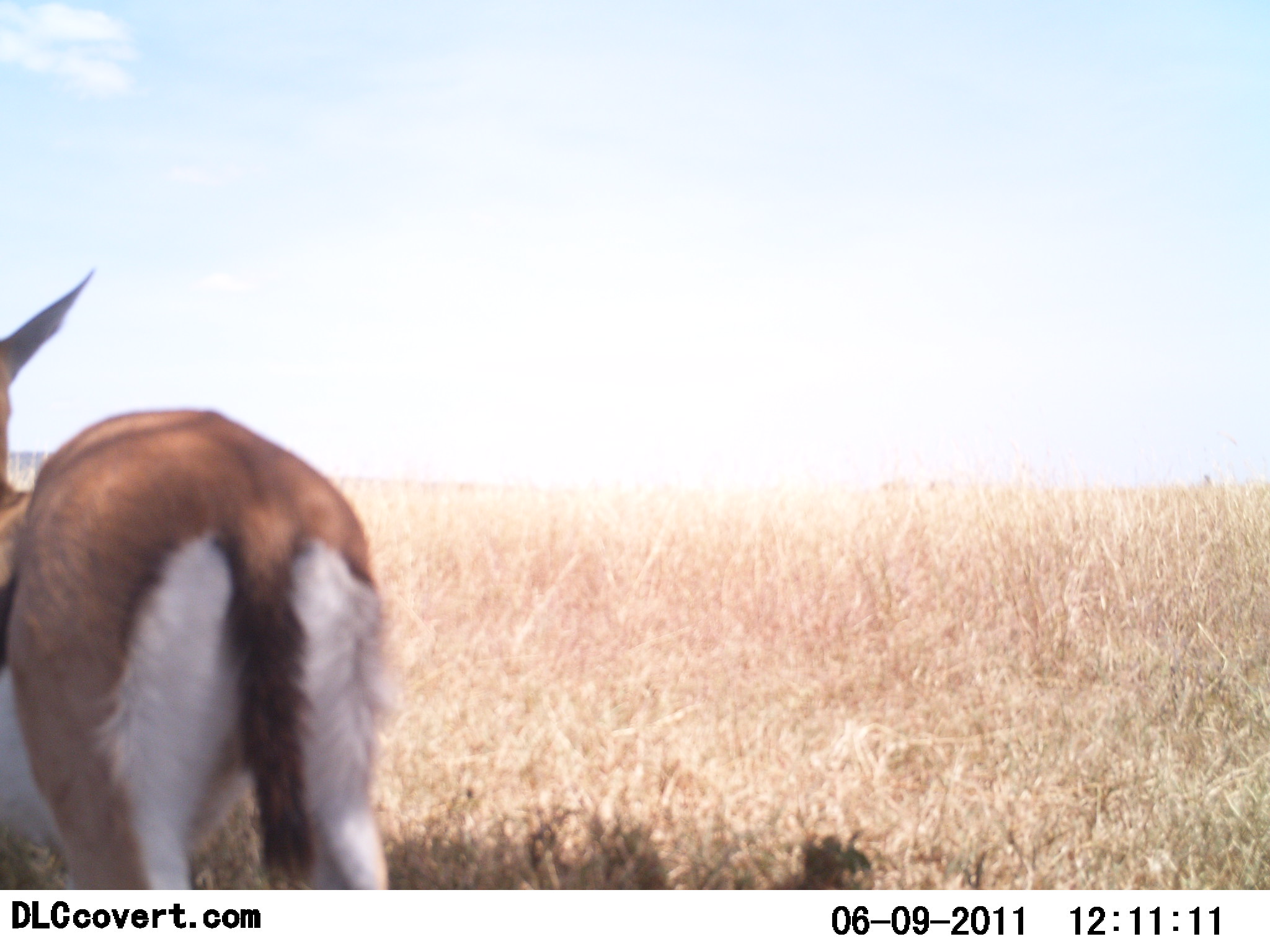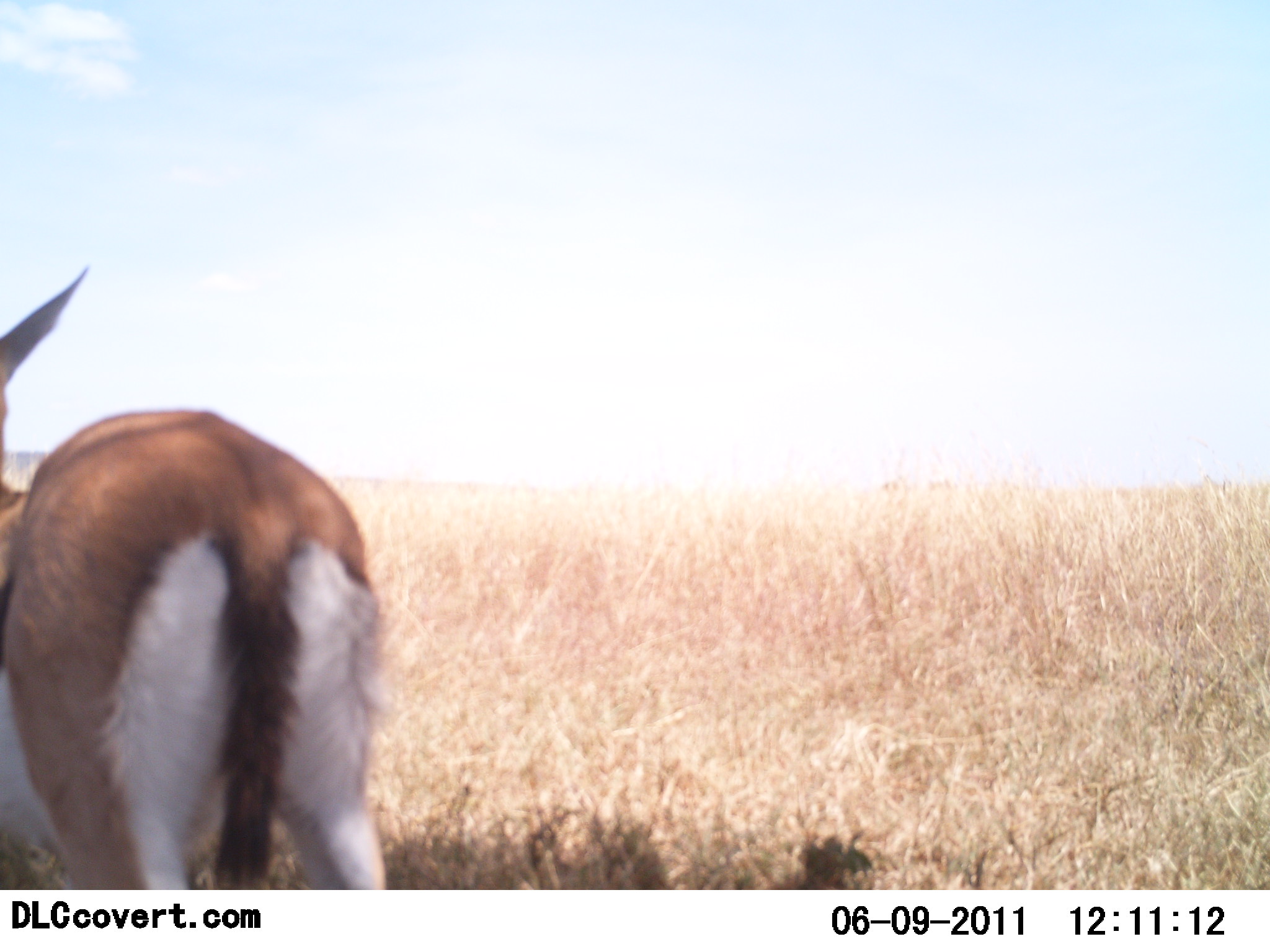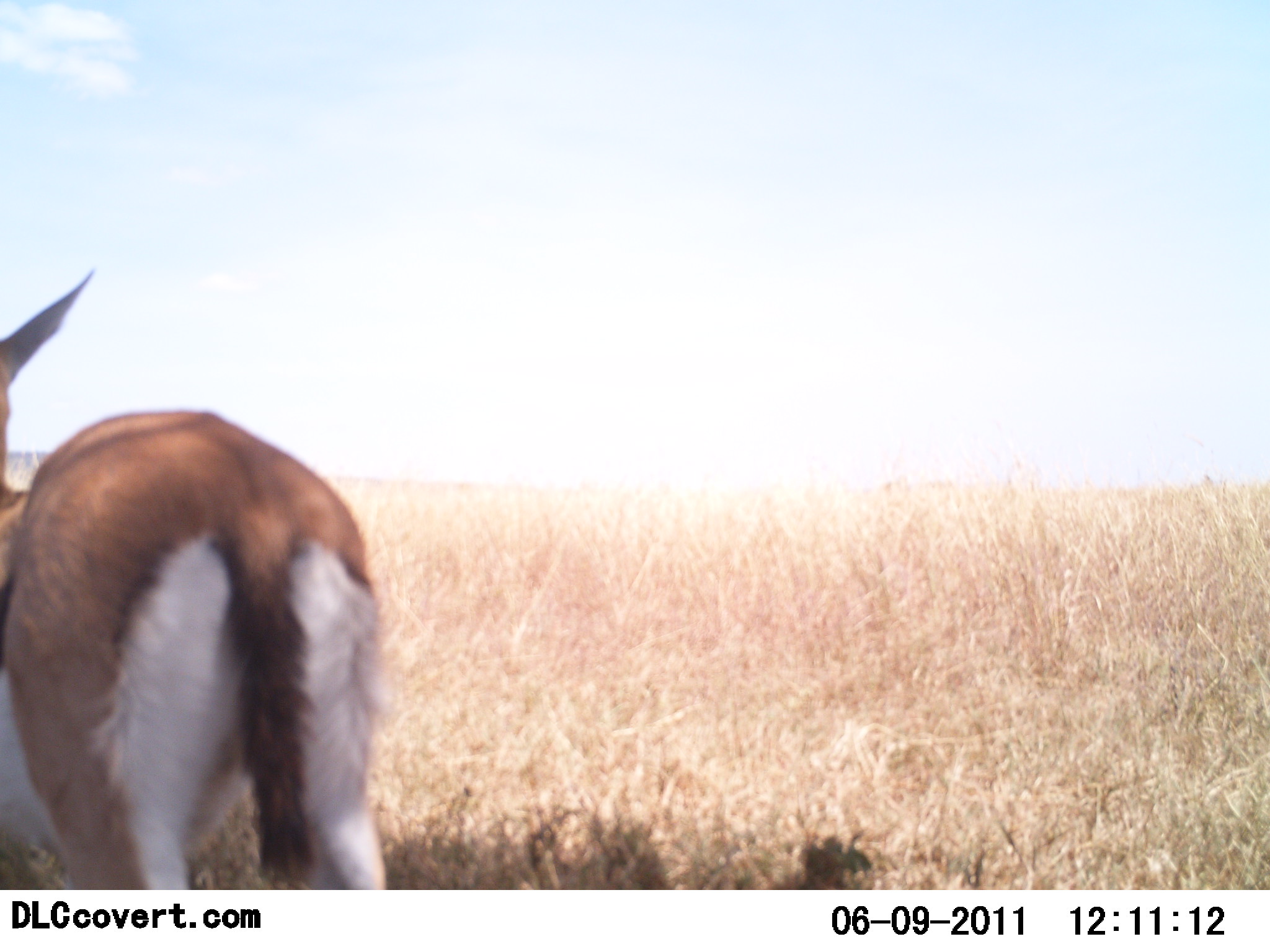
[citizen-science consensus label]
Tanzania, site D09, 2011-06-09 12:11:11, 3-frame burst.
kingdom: Animalia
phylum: Chordata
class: Mammalia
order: Artiodactyla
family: Bovidae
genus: Eudorcas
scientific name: Eudorcas thomsonii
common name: thomson's gazelle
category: gazellethomsons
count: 1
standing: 82%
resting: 0%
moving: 18%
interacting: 0%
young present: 0%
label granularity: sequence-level